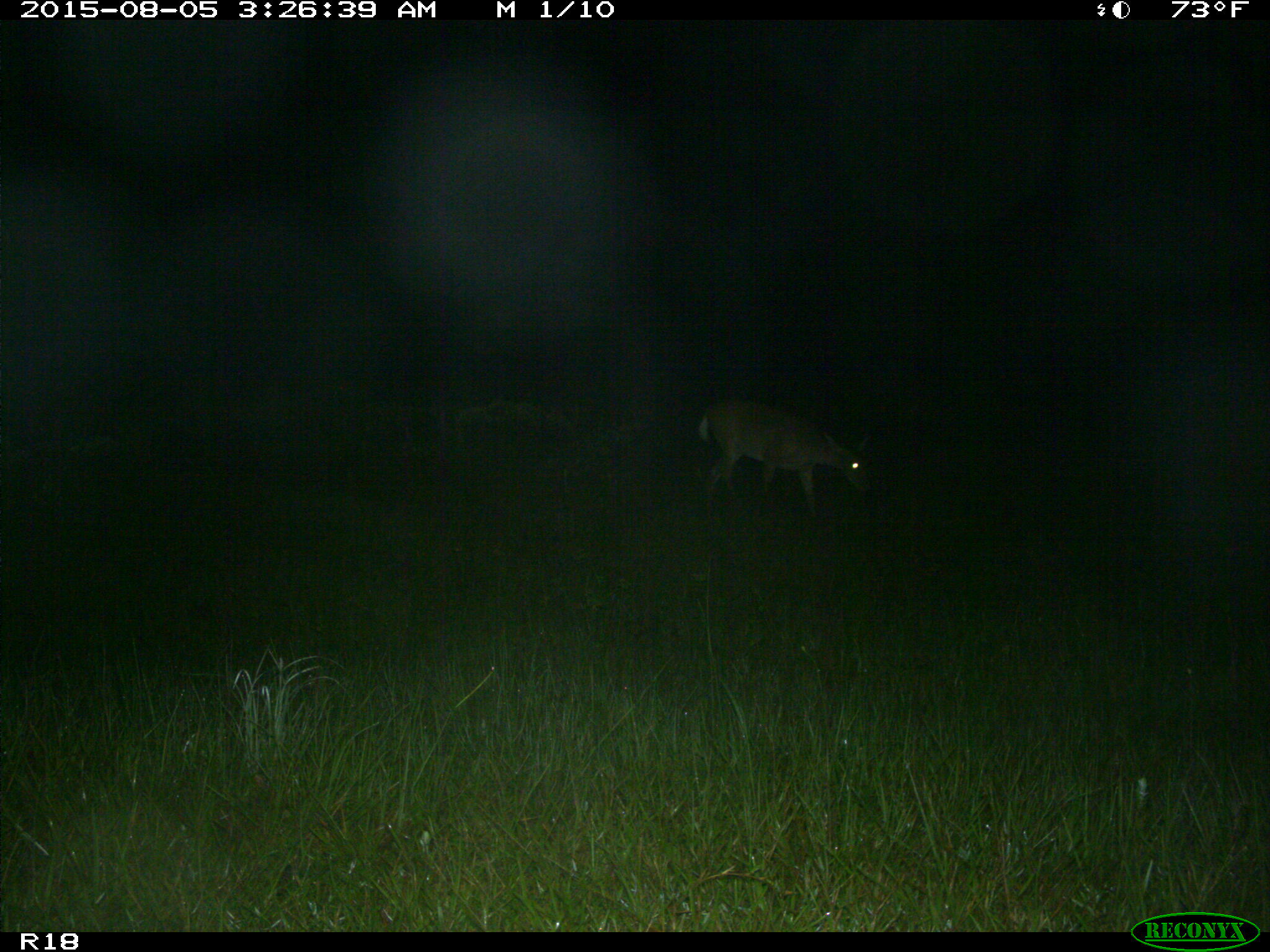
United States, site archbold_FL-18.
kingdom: Animalia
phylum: Chordata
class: Mammalia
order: Artiodactyla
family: Cervidae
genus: Odocoileus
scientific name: Odocoileus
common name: deer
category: unidentified deer